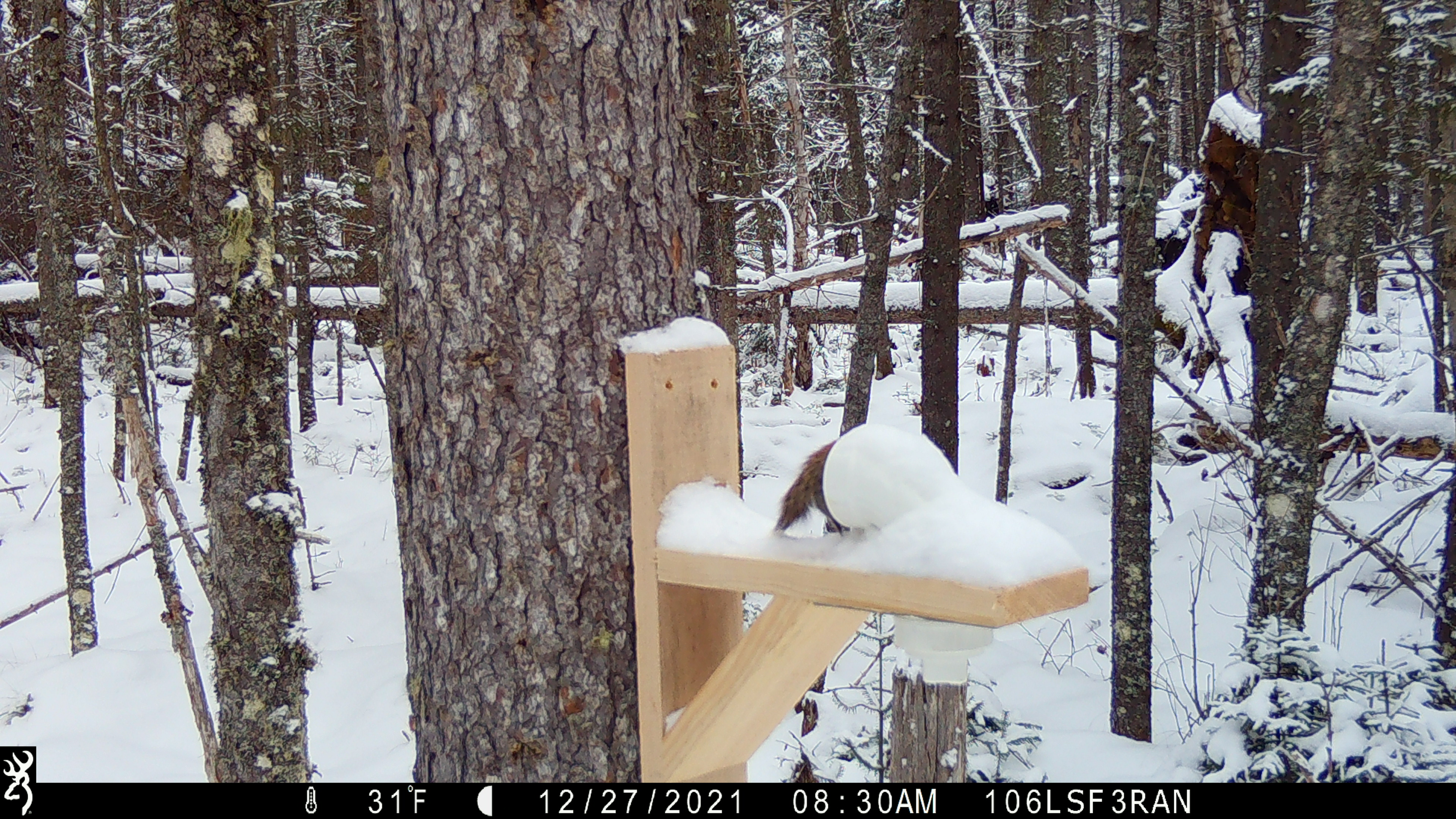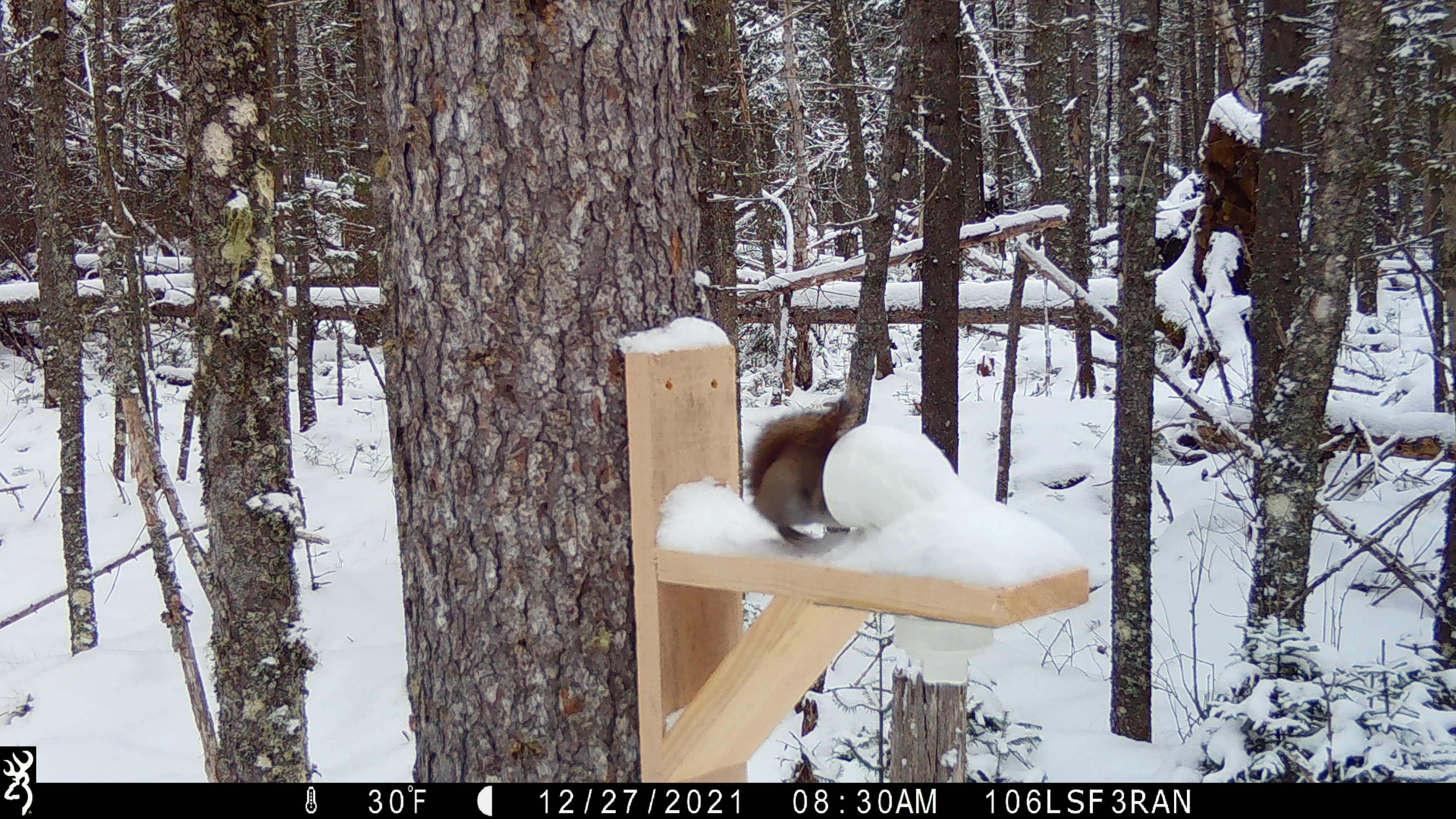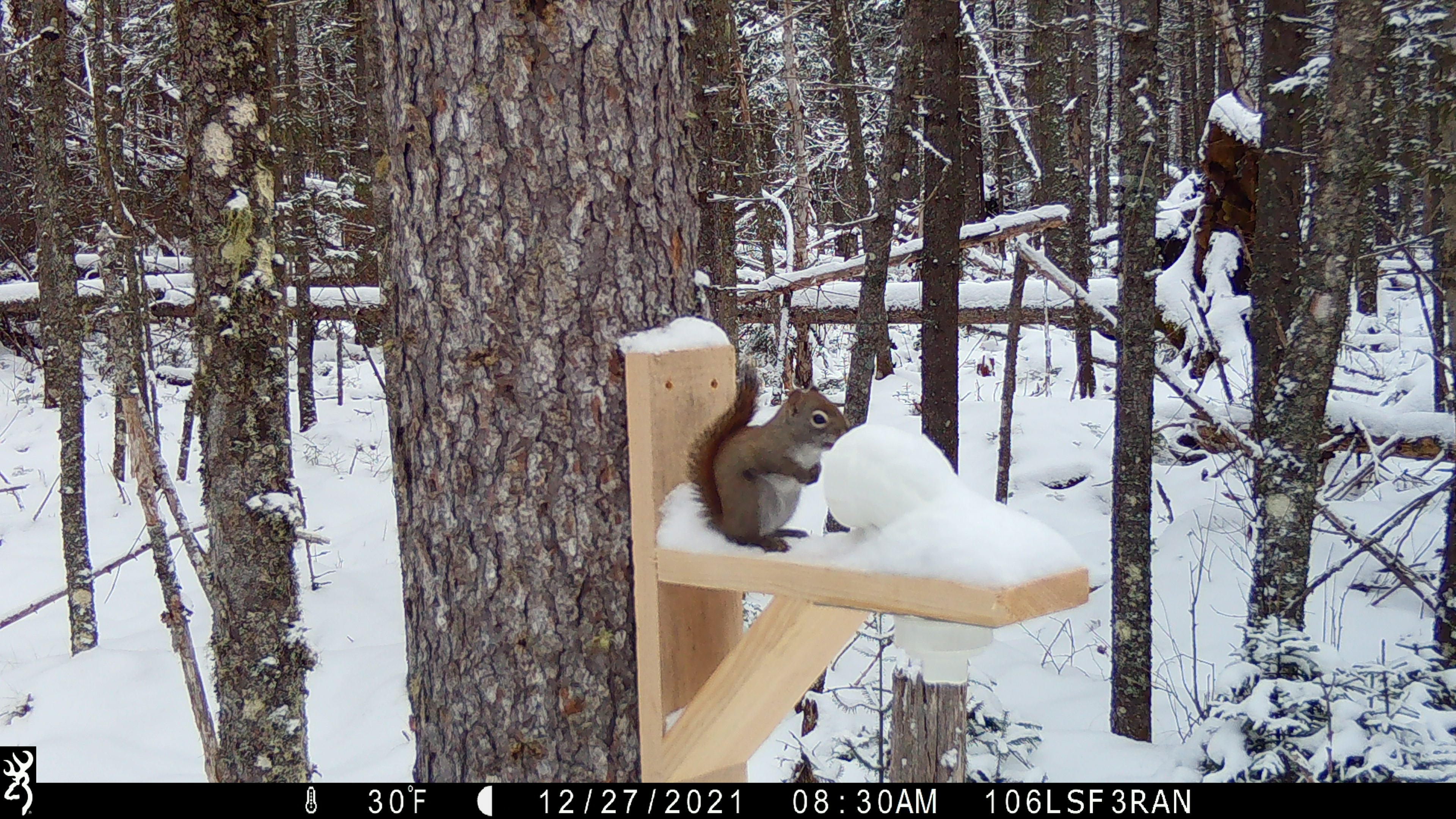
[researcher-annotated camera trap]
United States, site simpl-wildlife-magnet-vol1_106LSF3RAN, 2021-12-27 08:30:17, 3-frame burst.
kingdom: Animalia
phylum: Chordata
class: Mammalia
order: Rodentia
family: Sciuridae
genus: Tamiasciurus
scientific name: Tamiasciurus hudsonicus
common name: red squirrel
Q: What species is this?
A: Red squirrel (Tamiasciurus hudsonicus).